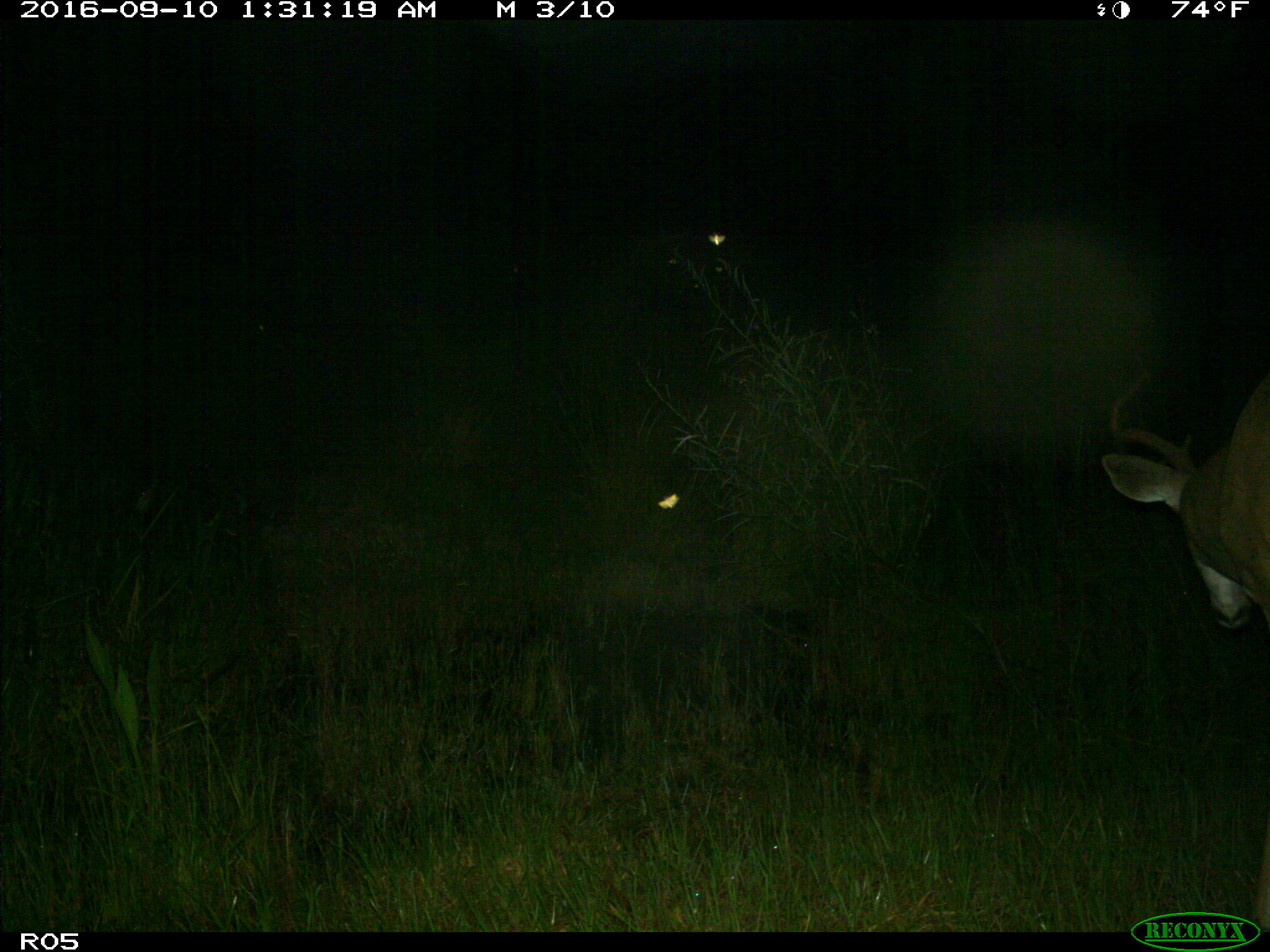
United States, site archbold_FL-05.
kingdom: Animalia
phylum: Chordata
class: Mammalia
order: Artiodactyla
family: Cervidae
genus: Odocoileus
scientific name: Odocoileus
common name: deer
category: unidentified deer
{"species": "unidentified deer (deer) (Odocoileus)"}